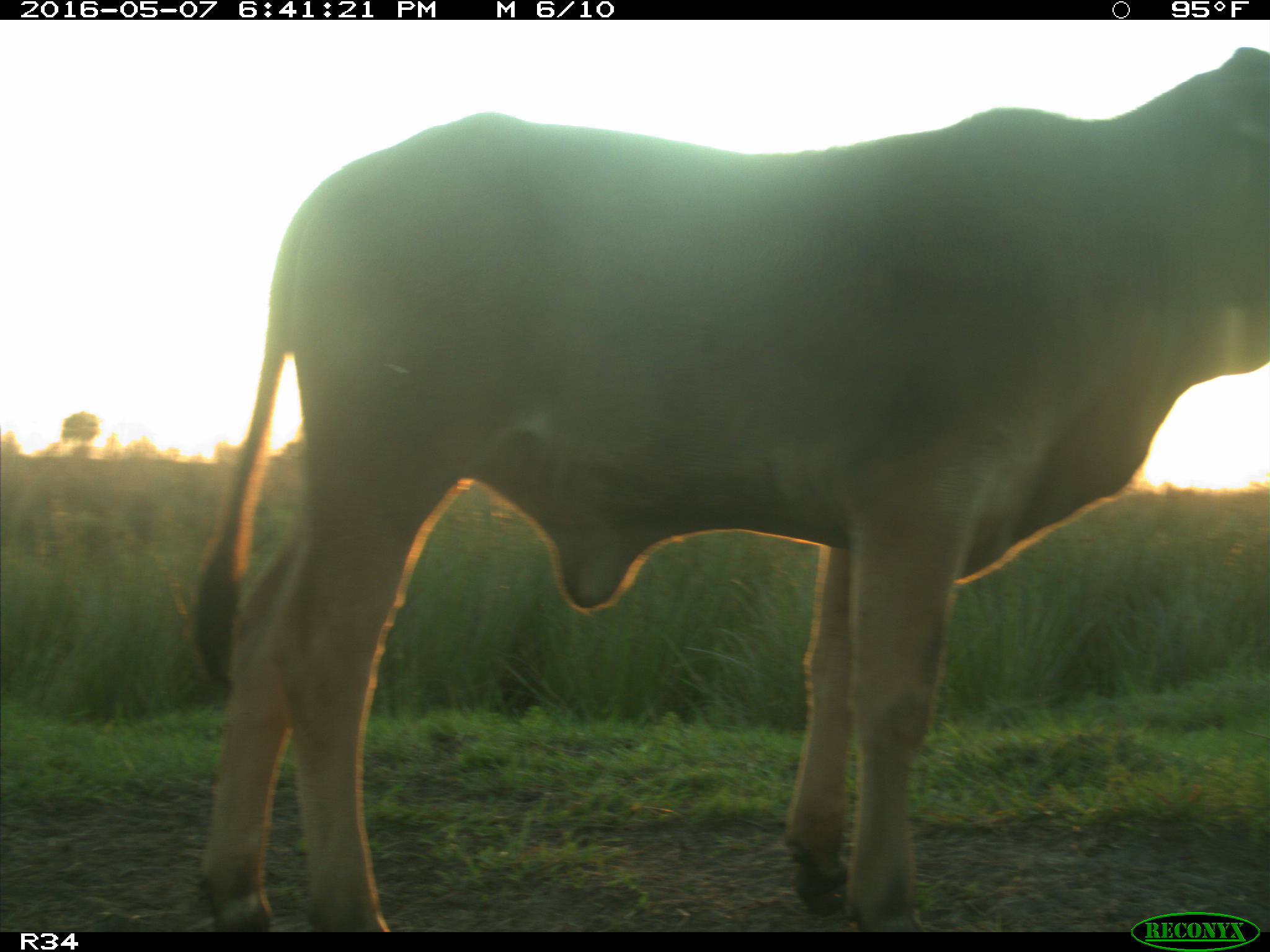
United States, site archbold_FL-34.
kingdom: Animalia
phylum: Chordata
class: Mammalia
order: Artiodactyla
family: Bovidae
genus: Bos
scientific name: Bos taurus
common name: domestic cow